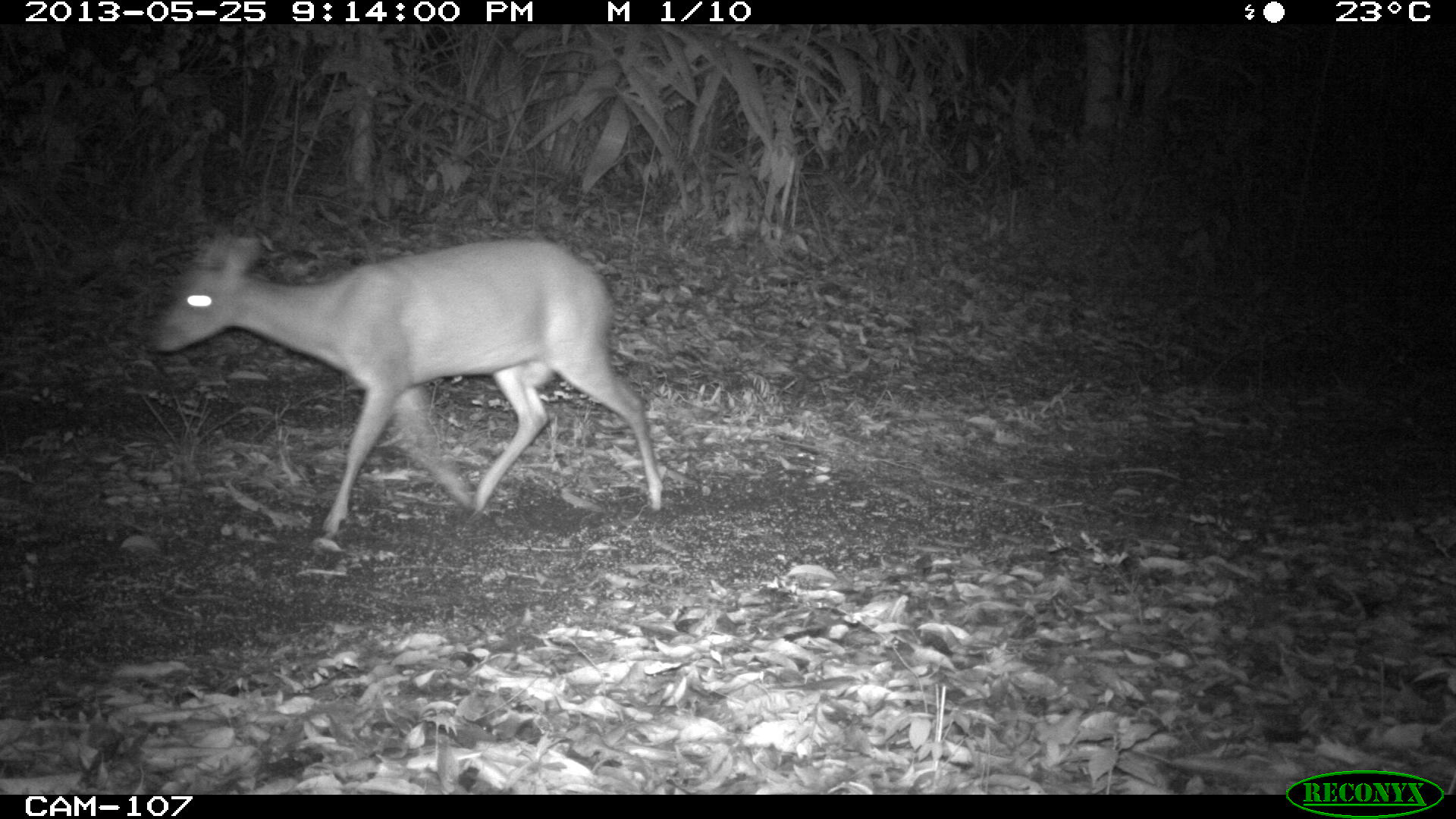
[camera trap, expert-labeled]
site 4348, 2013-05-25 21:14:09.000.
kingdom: Animalia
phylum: Chordata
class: Mammalia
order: Artiodactyla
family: Cervidae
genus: Mazama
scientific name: Mazama temama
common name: central american red brocket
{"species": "Mazama temama (central american red brocket)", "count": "1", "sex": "male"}